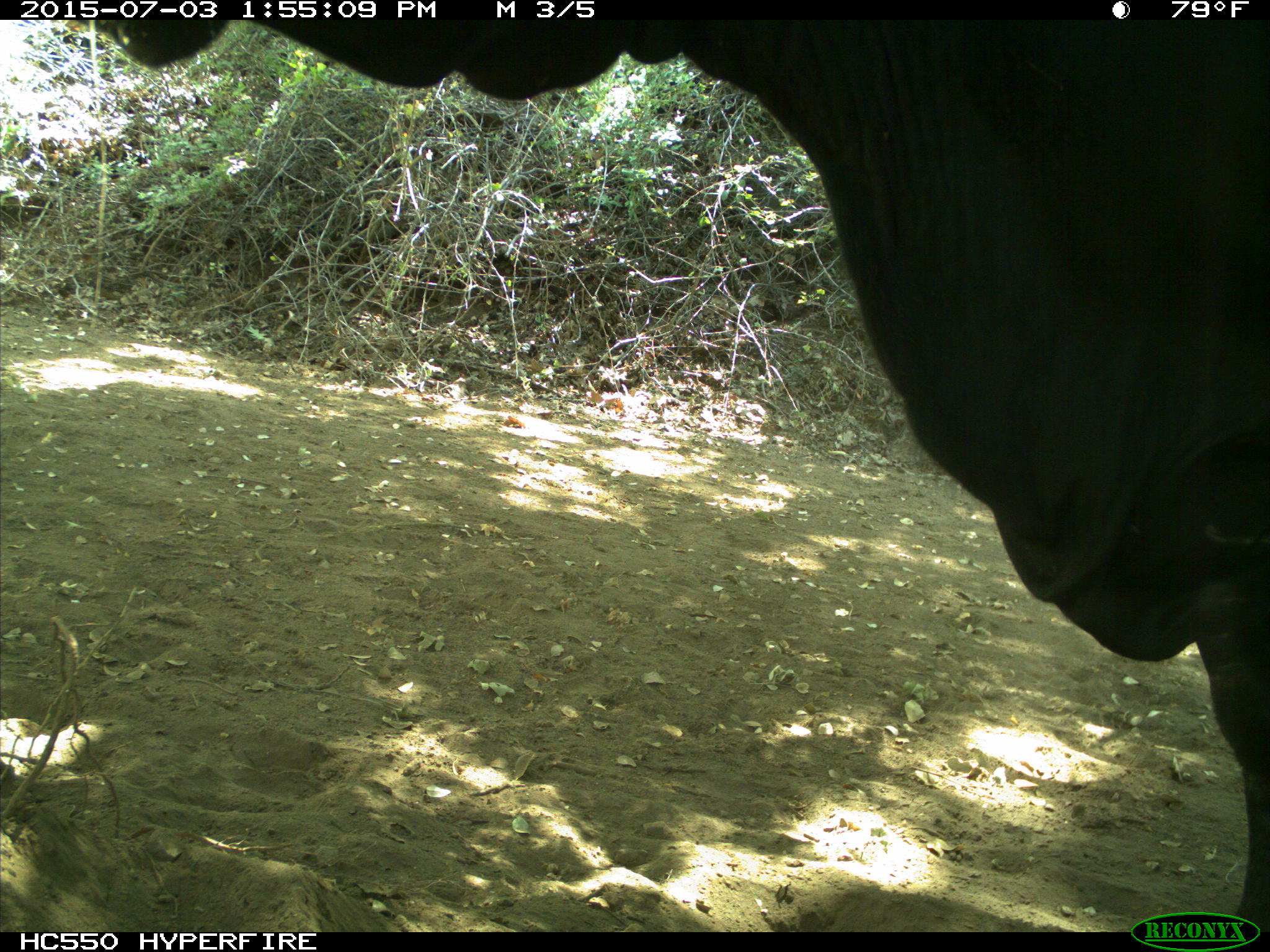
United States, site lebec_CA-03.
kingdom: Animalia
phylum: Chordata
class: Mammalia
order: Artiodactyla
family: Bovidae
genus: Bos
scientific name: Bos taurus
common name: domestic cow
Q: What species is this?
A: Bos taurus (domestic cow).